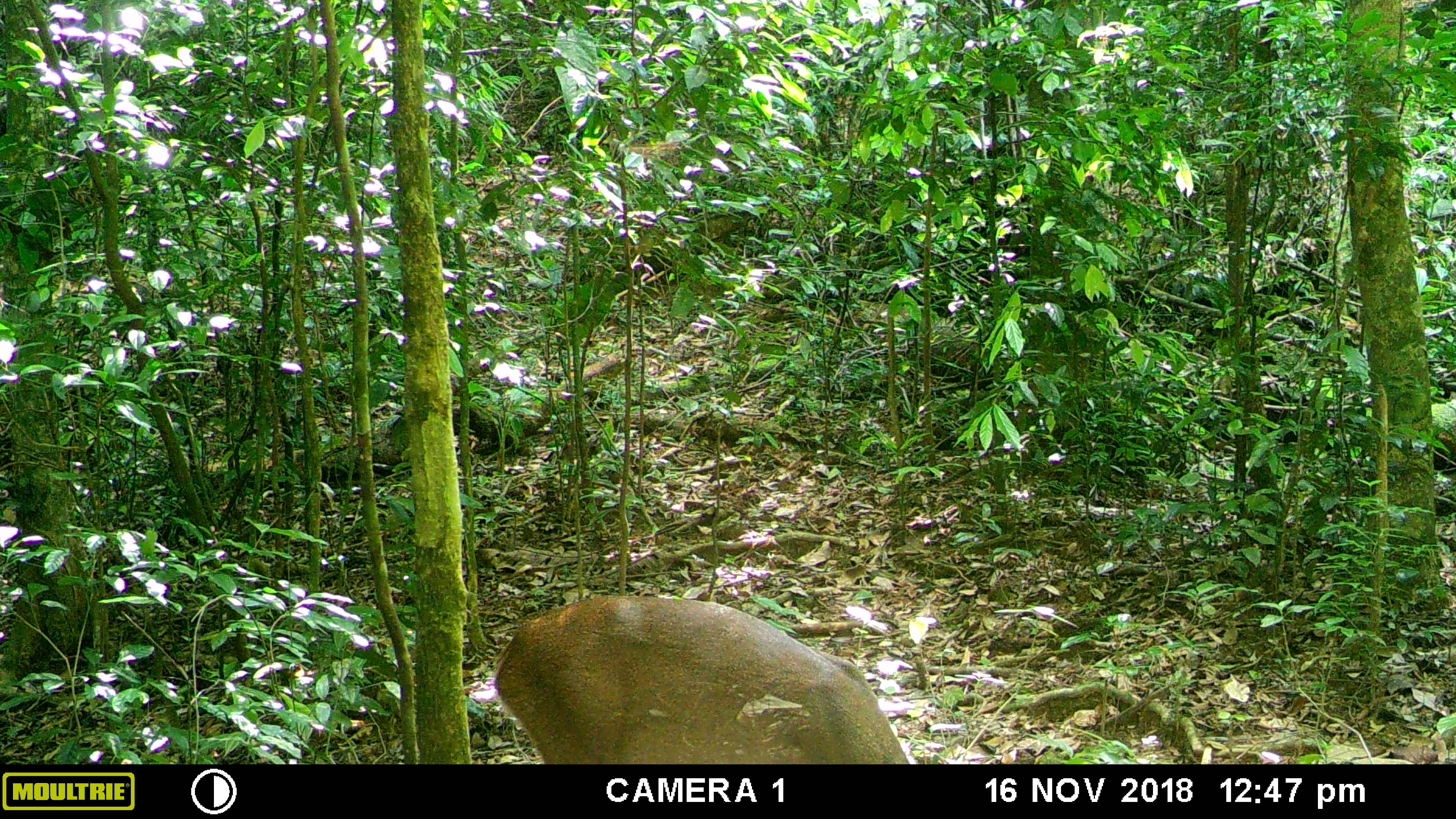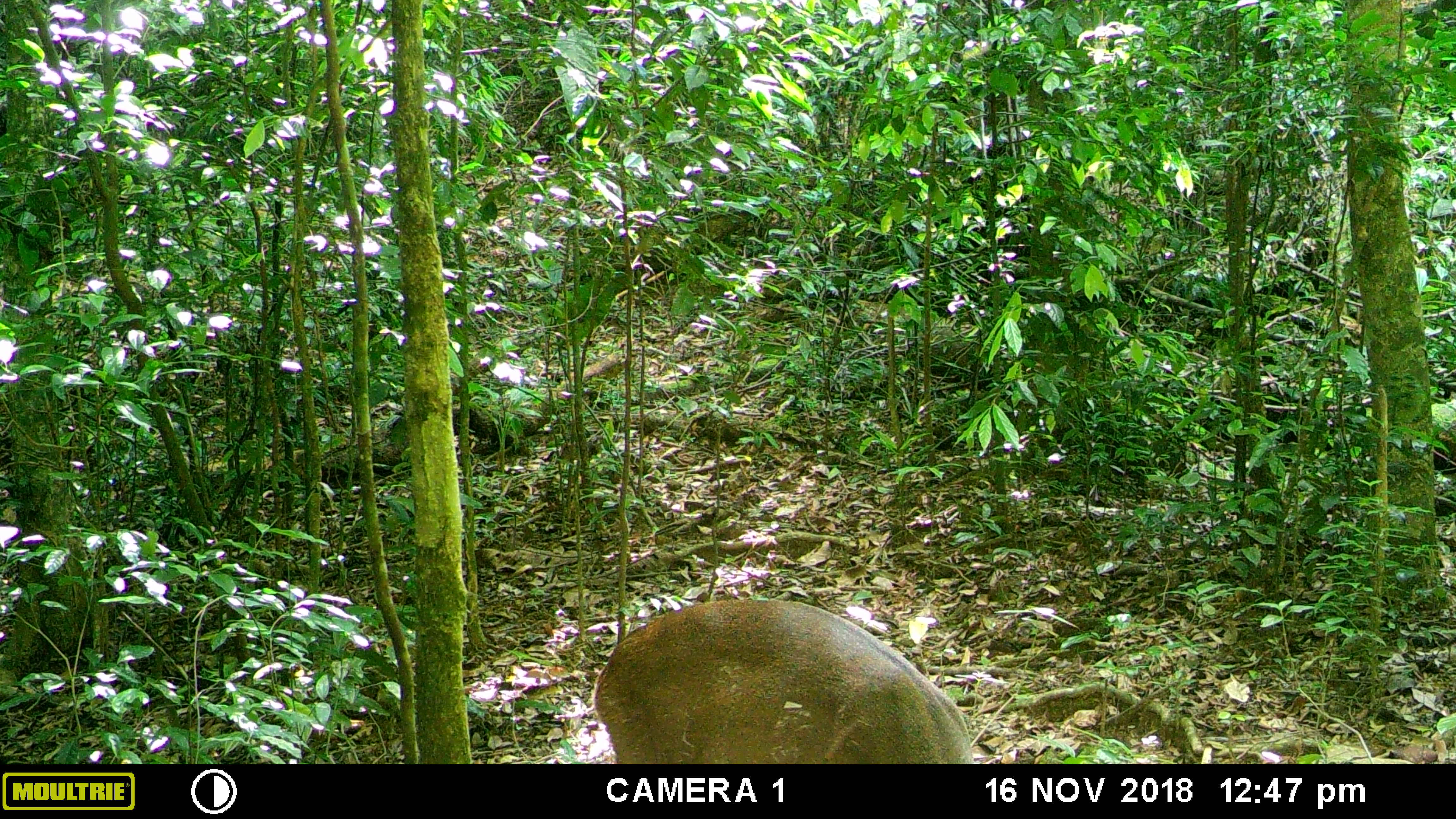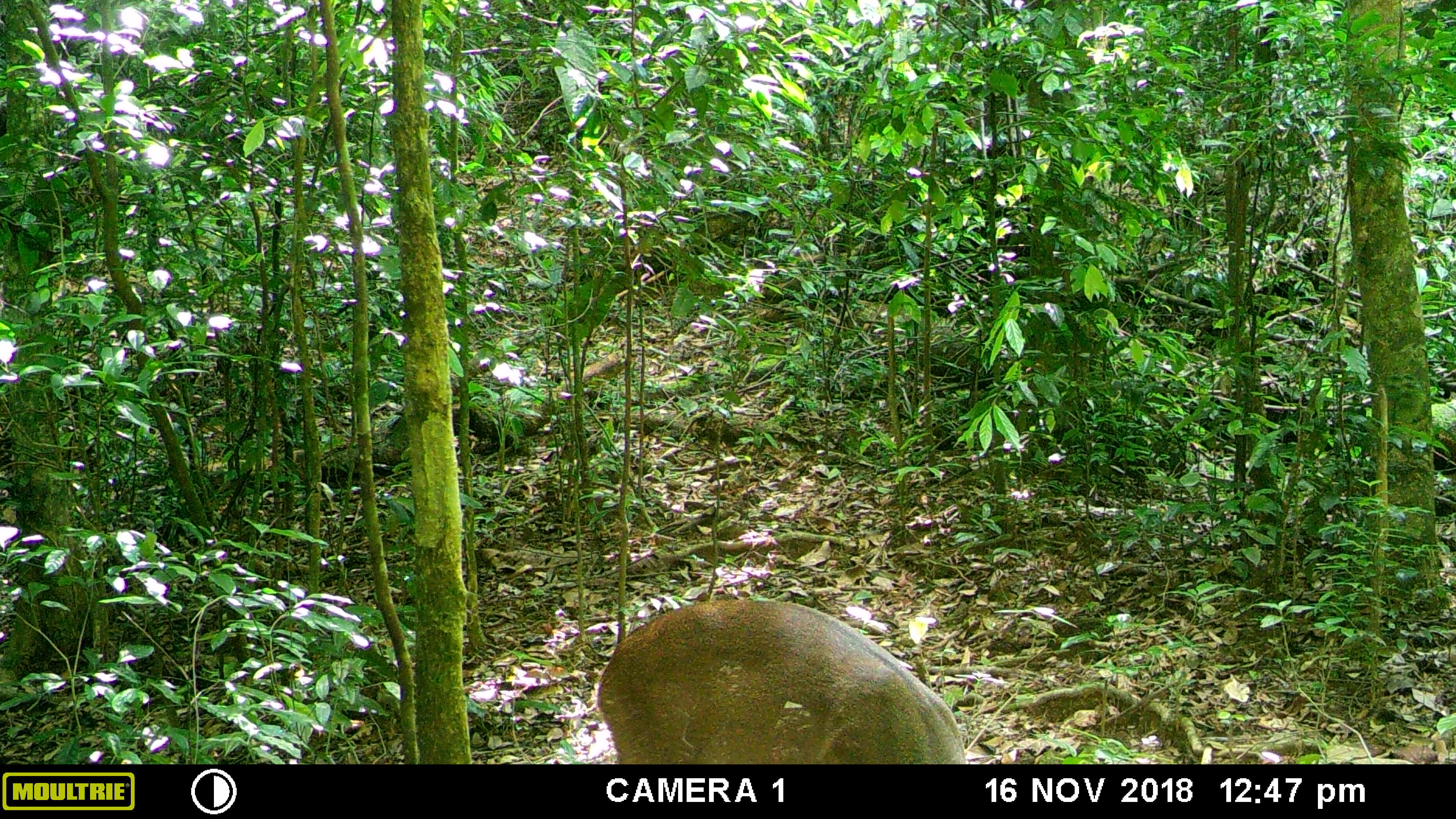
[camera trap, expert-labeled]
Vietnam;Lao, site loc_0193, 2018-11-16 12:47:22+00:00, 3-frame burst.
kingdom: Animalia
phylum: Chordata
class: Mammalia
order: Artiodactyla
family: Cervidae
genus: Muntiacus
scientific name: Muntiacus vuquangensis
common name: large-antlered muntjac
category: large antlered muntjac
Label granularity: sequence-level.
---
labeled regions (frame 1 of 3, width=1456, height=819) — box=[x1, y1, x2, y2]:
large antlered muntjac: box=[490, 594, 905, 763]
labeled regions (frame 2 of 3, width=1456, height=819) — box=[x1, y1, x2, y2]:
large antlered muntjac: box=[590, 598, 974, 762]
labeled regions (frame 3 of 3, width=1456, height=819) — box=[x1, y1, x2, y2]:
large antlered muntjac: box=[593, 598, 964, 764]